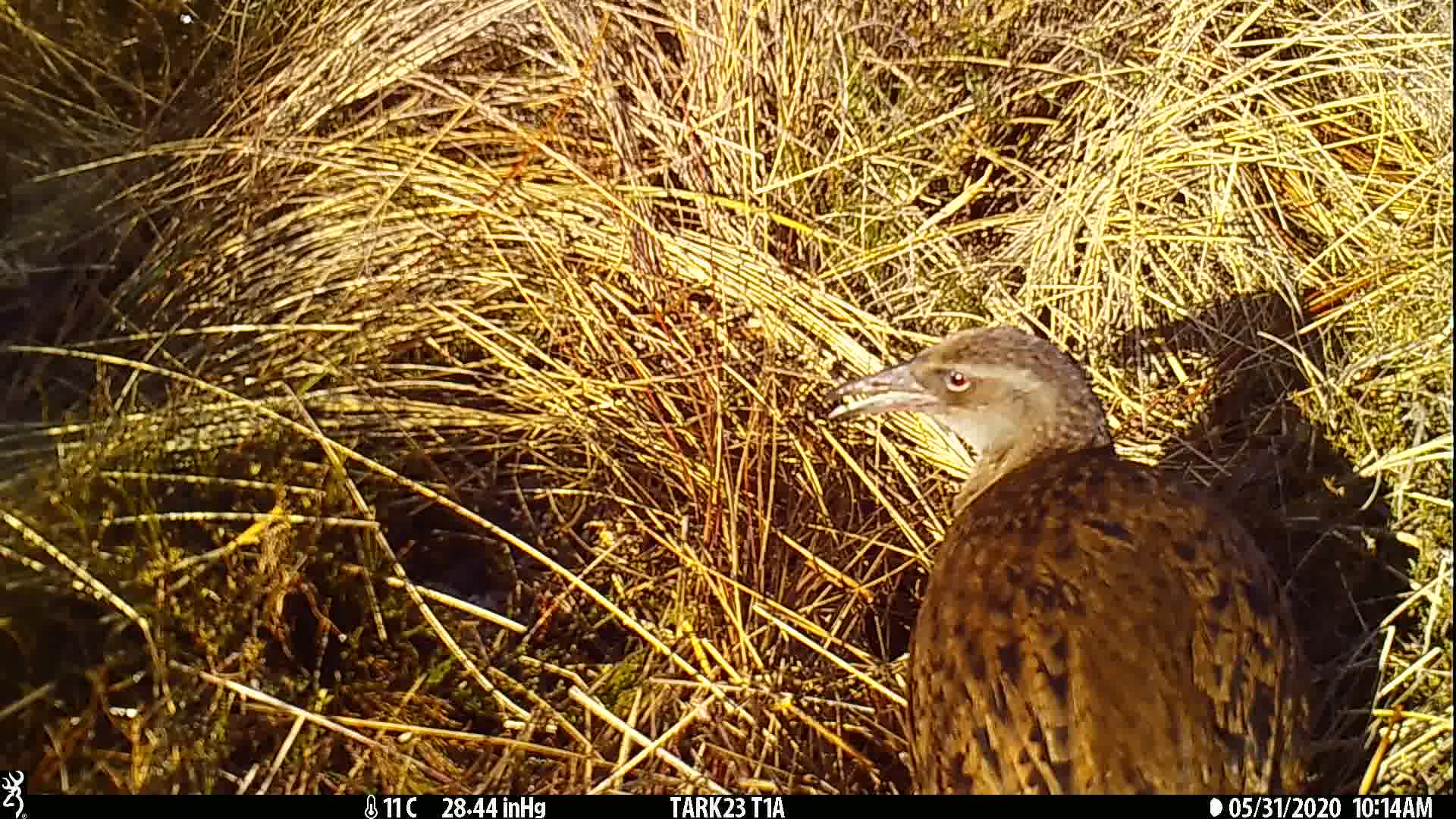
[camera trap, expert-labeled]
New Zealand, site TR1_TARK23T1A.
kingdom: Animalia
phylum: Chordata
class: Aves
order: Gruiformes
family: Rallidae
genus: Gallirallus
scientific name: Gallirallus australis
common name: weka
Weka (Gallirallus australis).